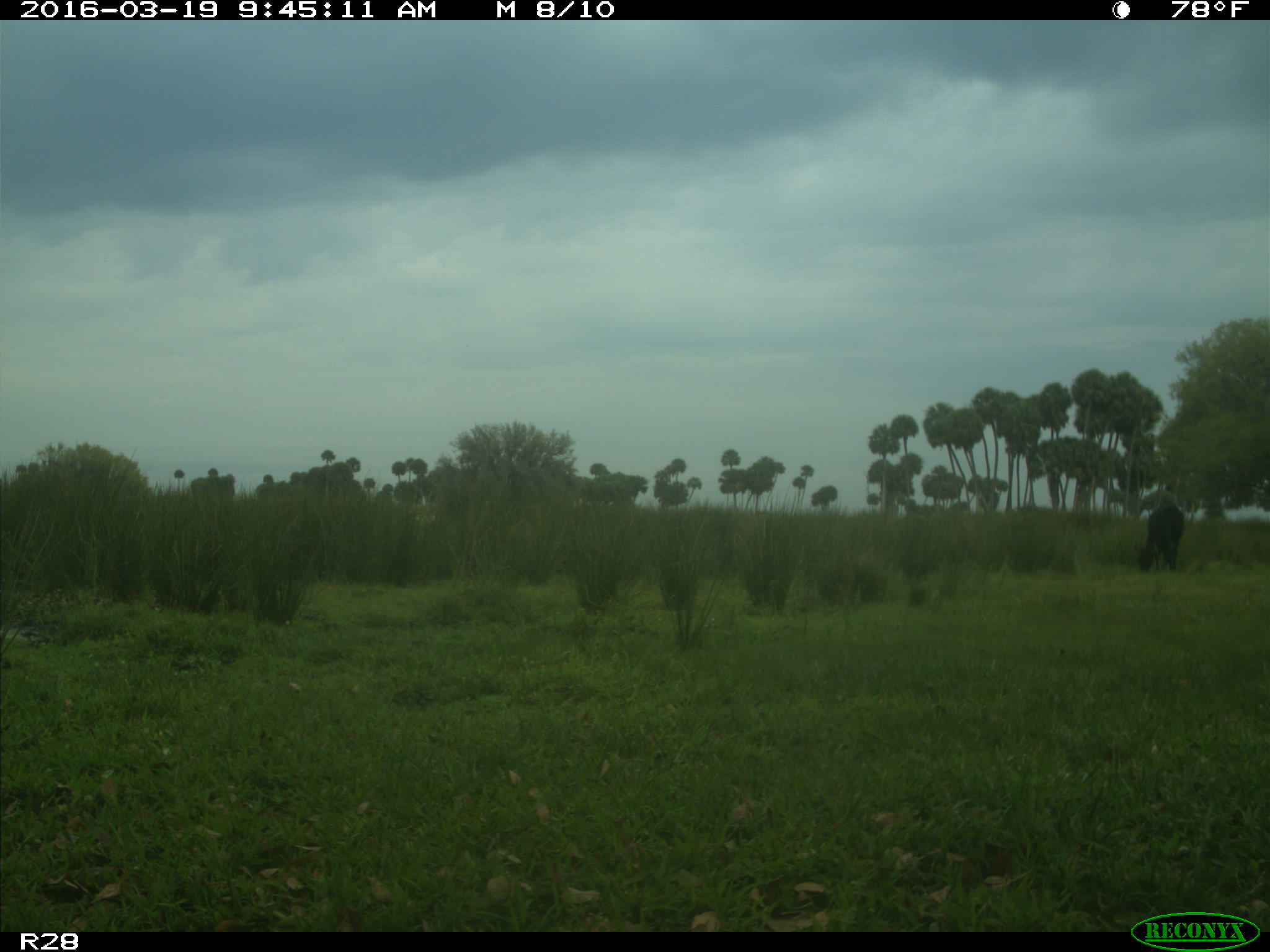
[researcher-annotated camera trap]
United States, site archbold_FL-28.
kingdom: Animalia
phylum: Chordata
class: Mammalia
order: Artiodactyla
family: Bovidae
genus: Bos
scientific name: Bos taurus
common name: domestic cow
Bos taurus (domestic cow).